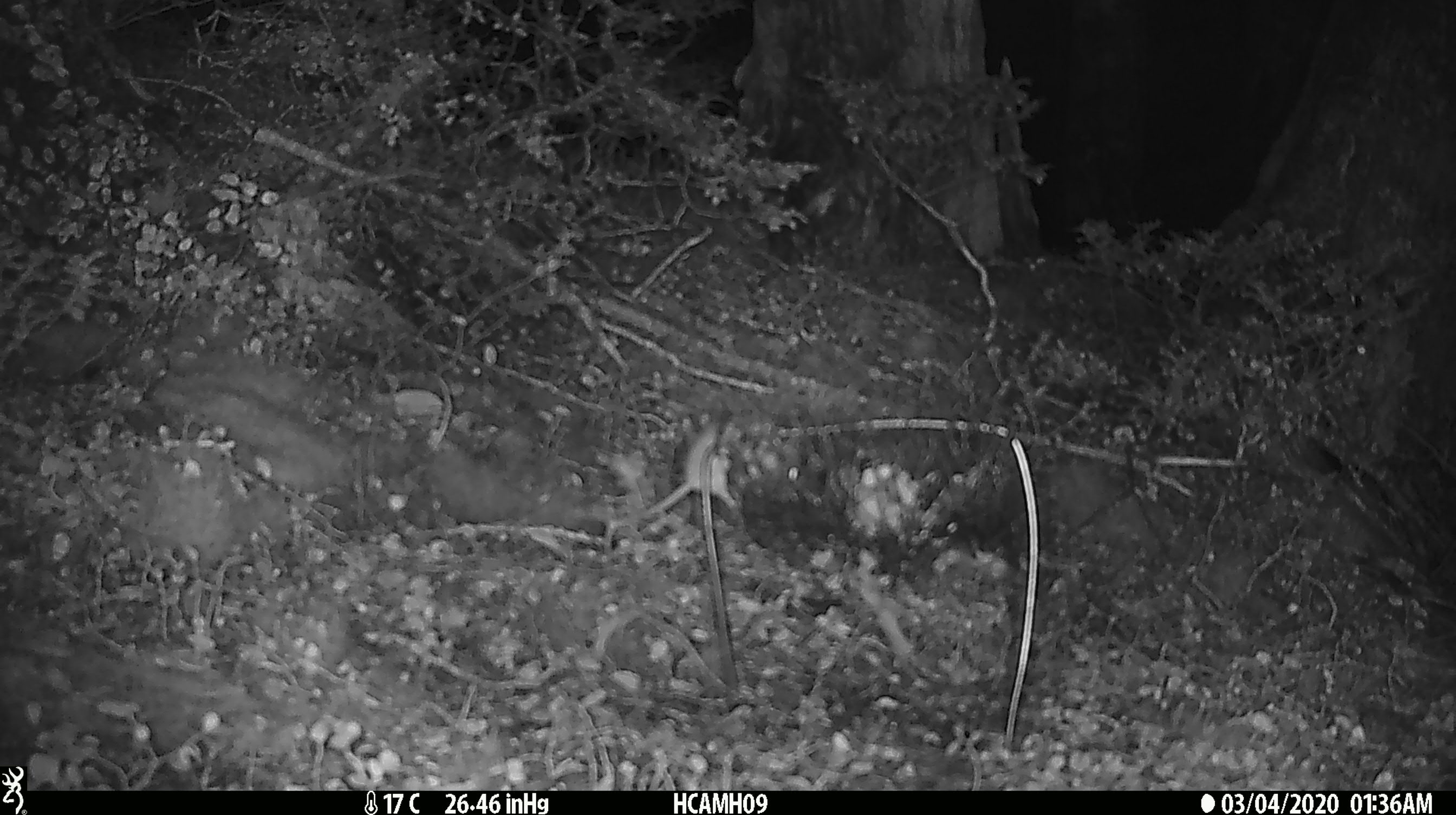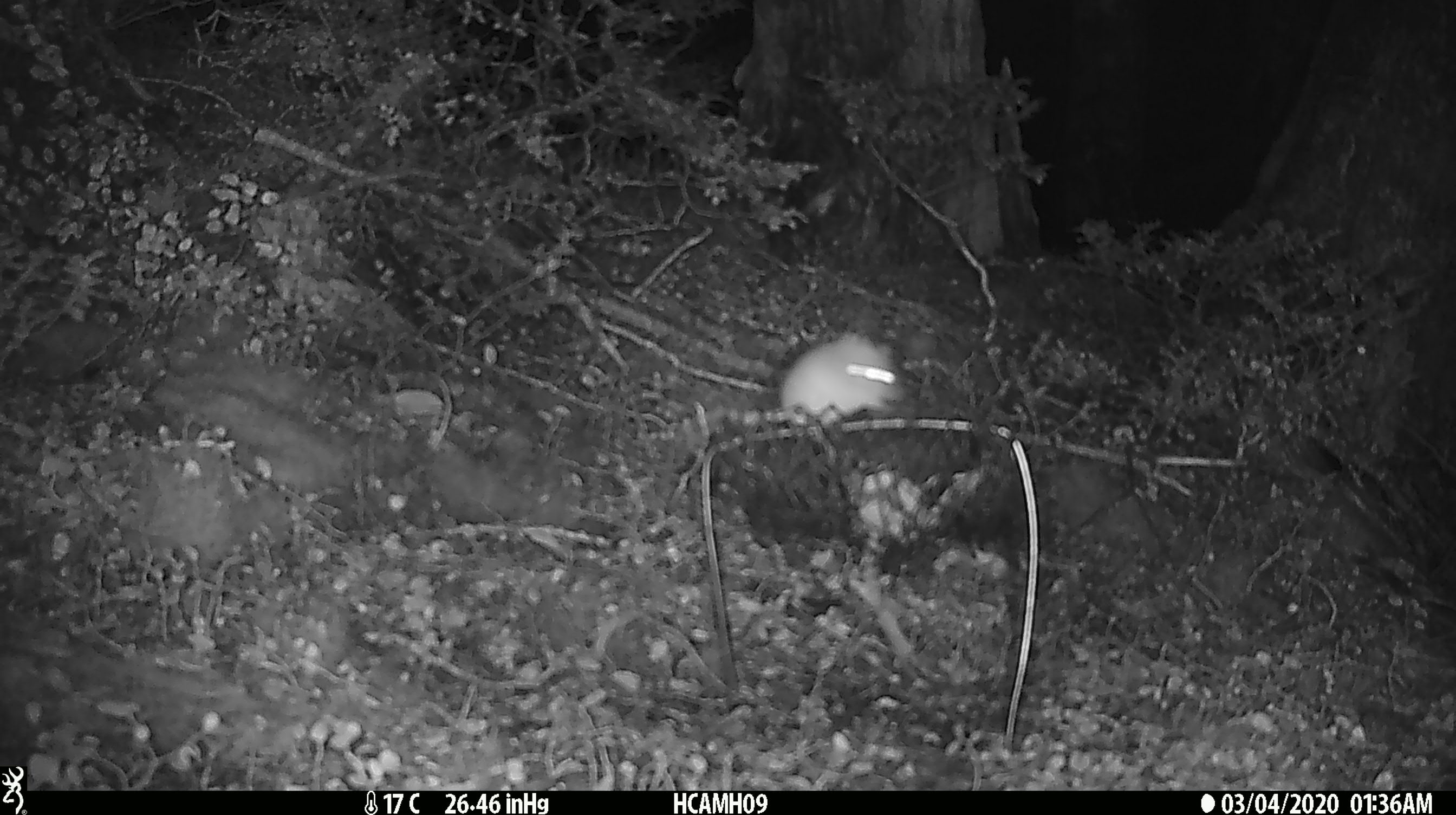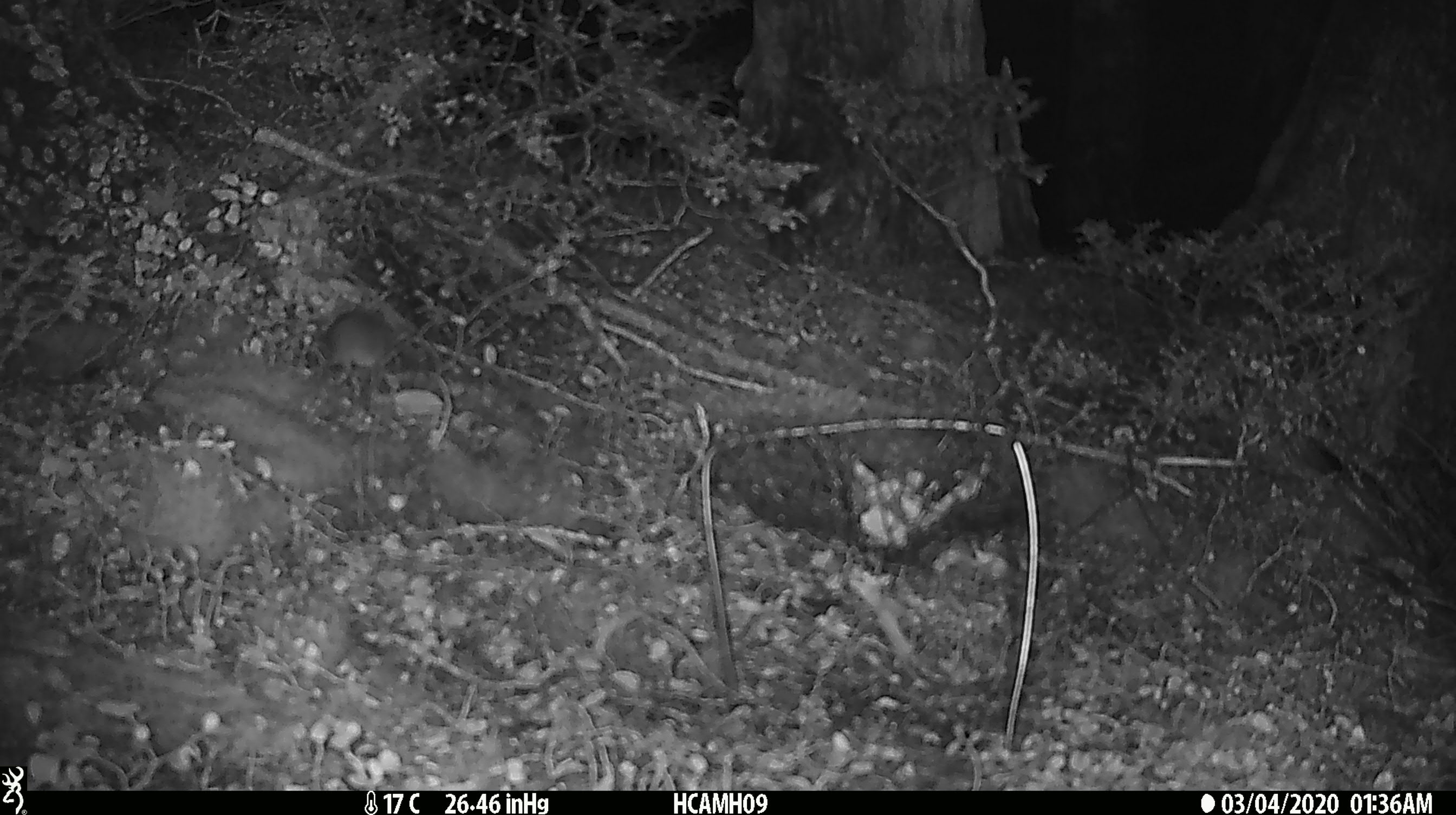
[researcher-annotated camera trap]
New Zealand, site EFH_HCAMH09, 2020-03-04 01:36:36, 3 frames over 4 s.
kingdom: Animalia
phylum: Chordata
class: Mammalia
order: Rodentia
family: Muridae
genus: Mus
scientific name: Mus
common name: mouse